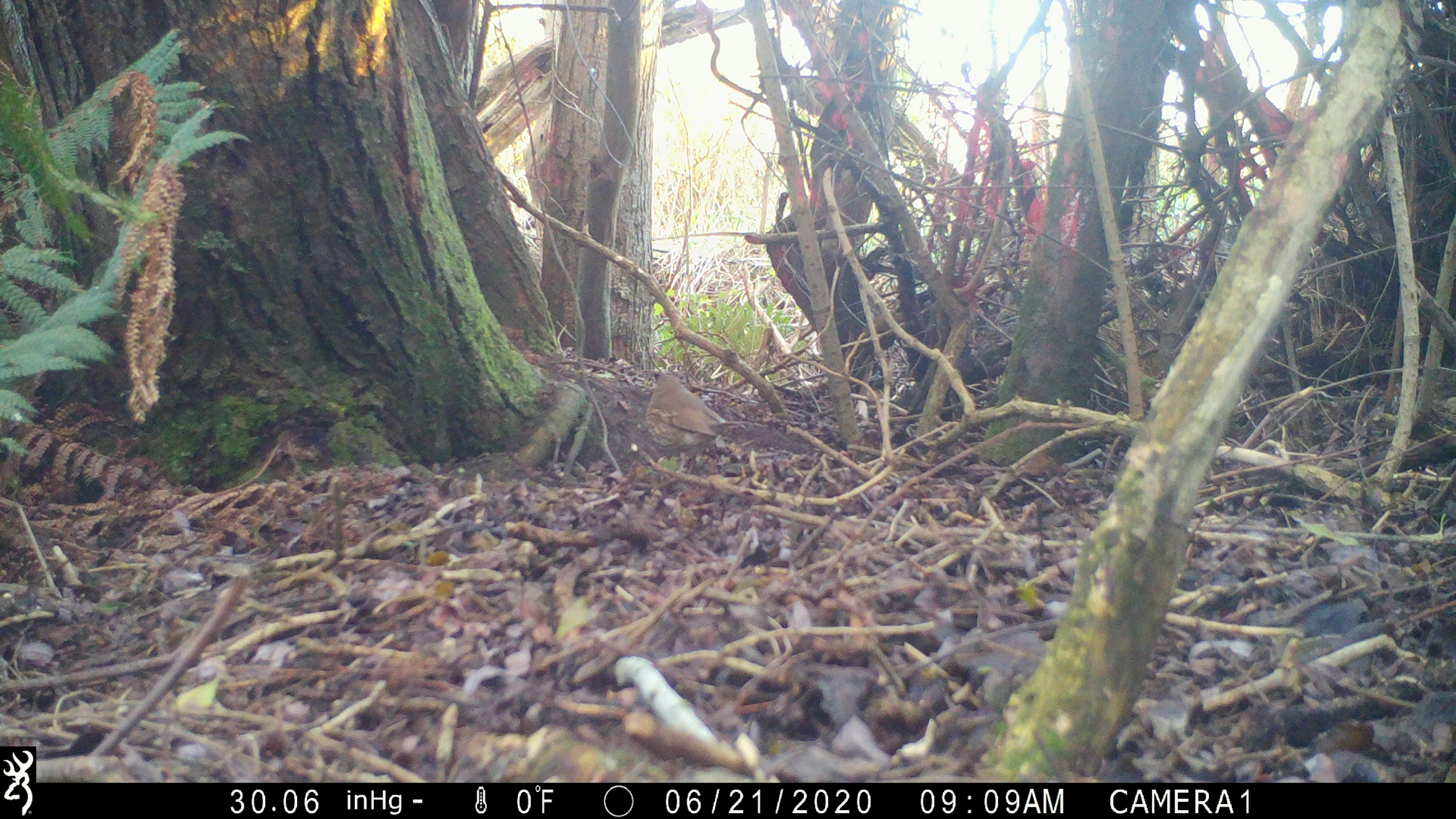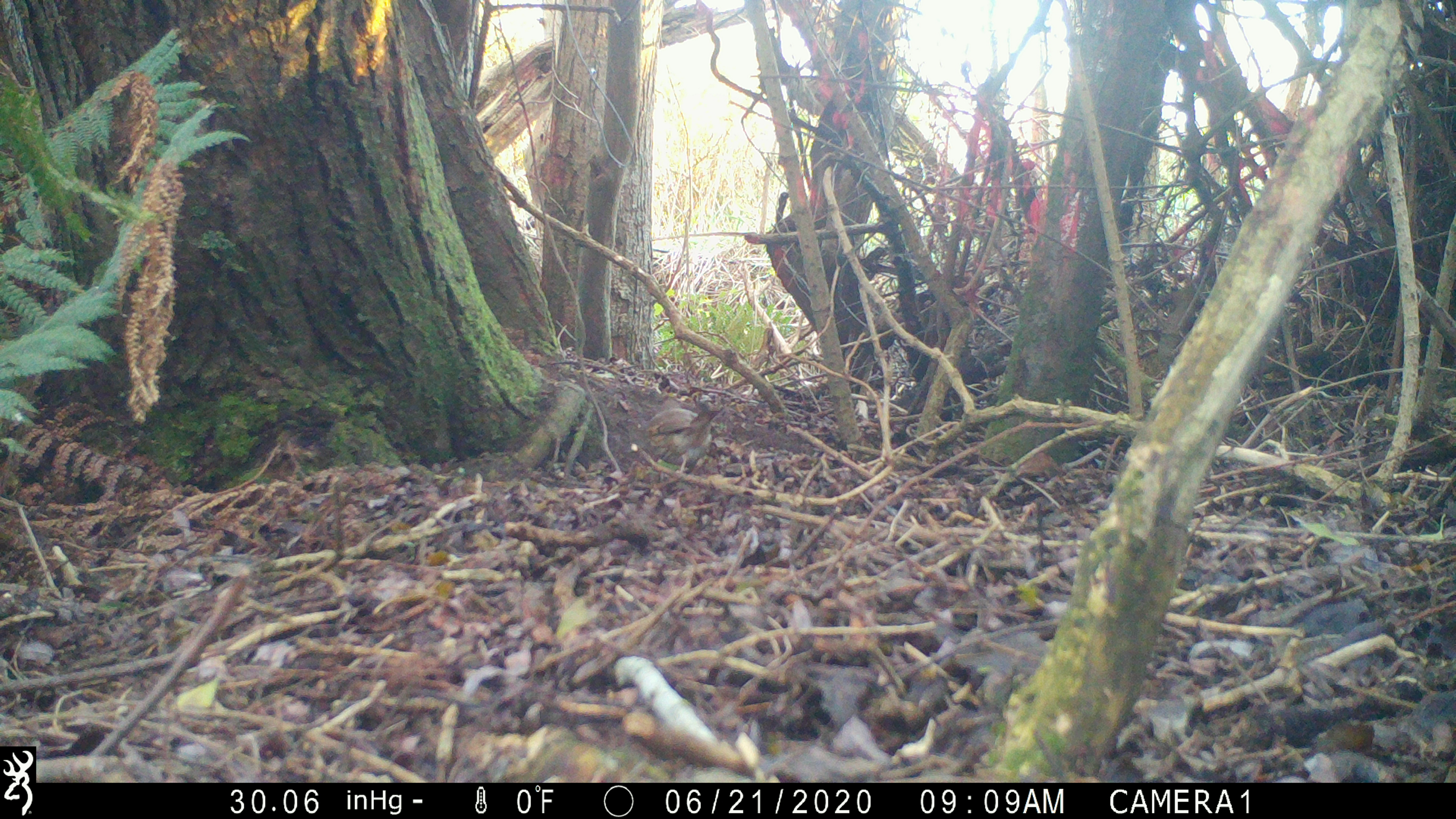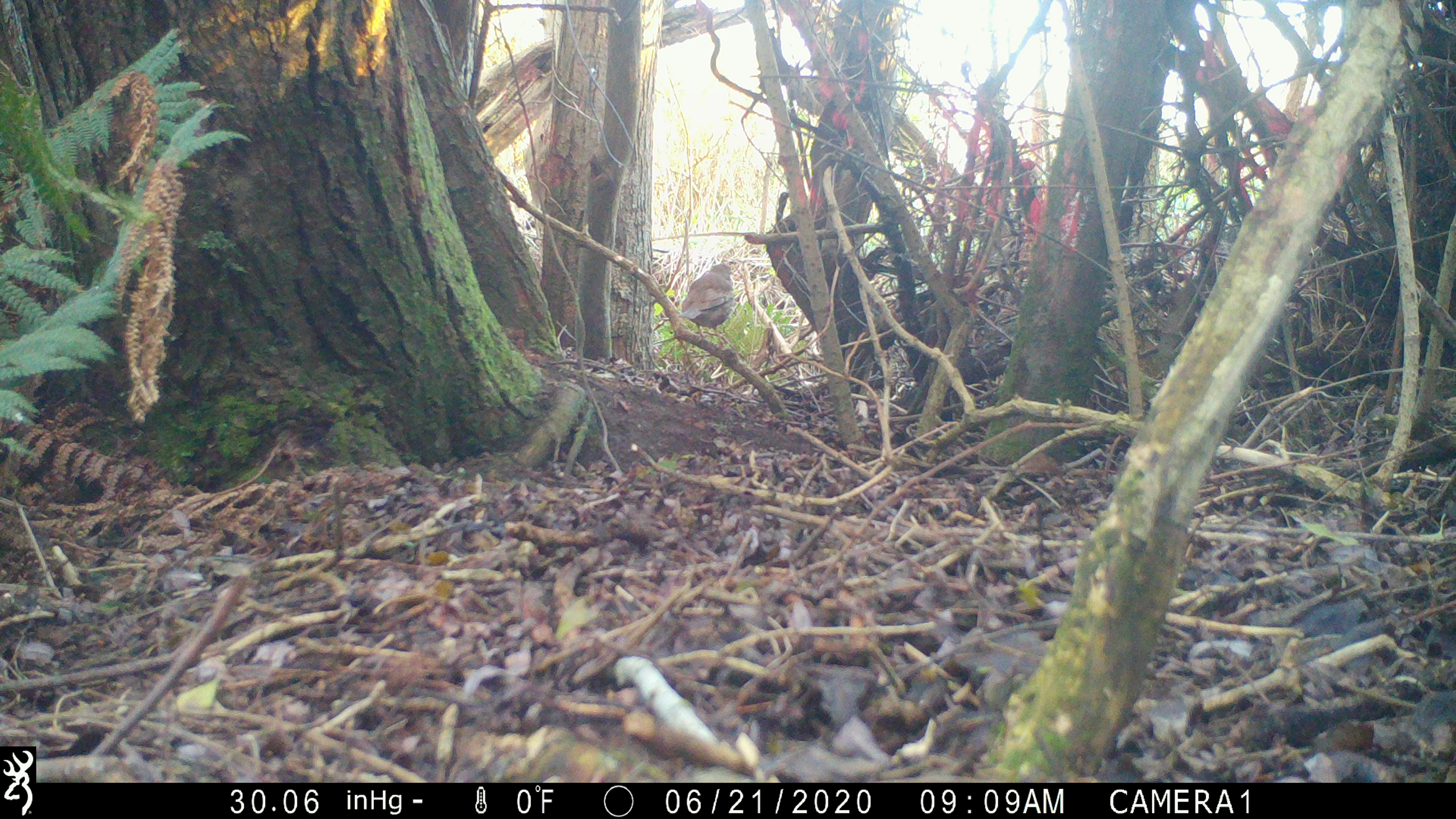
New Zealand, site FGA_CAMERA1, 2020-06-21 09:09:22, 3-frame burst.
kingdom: Animalia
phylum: Chordata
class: Aves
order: Passeriformes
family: Turdidae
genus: Turdus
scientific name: Turdus philomelos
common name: song thrush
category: thrush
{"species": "thrush (song thrush) (Turdus philomelos)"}